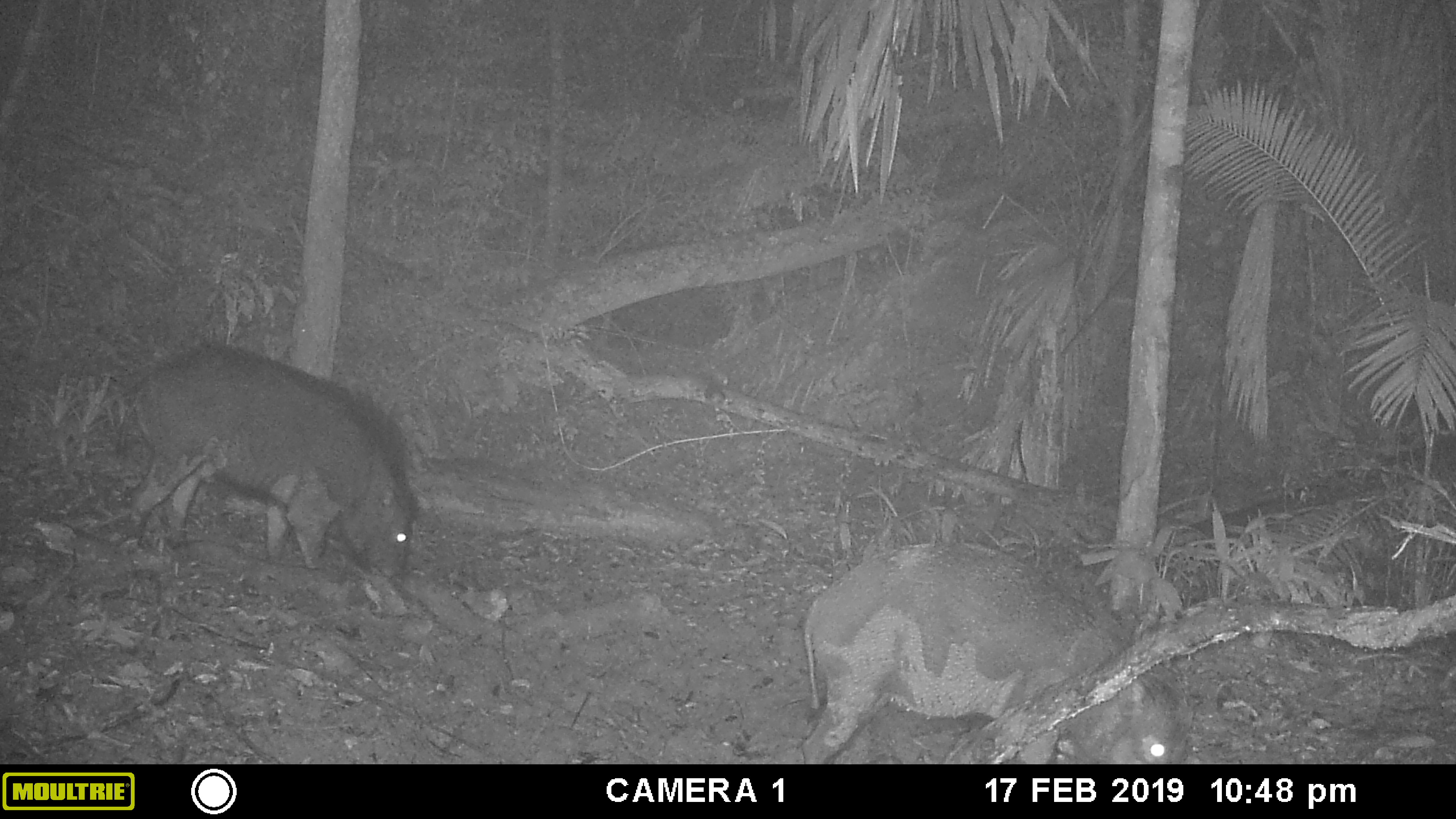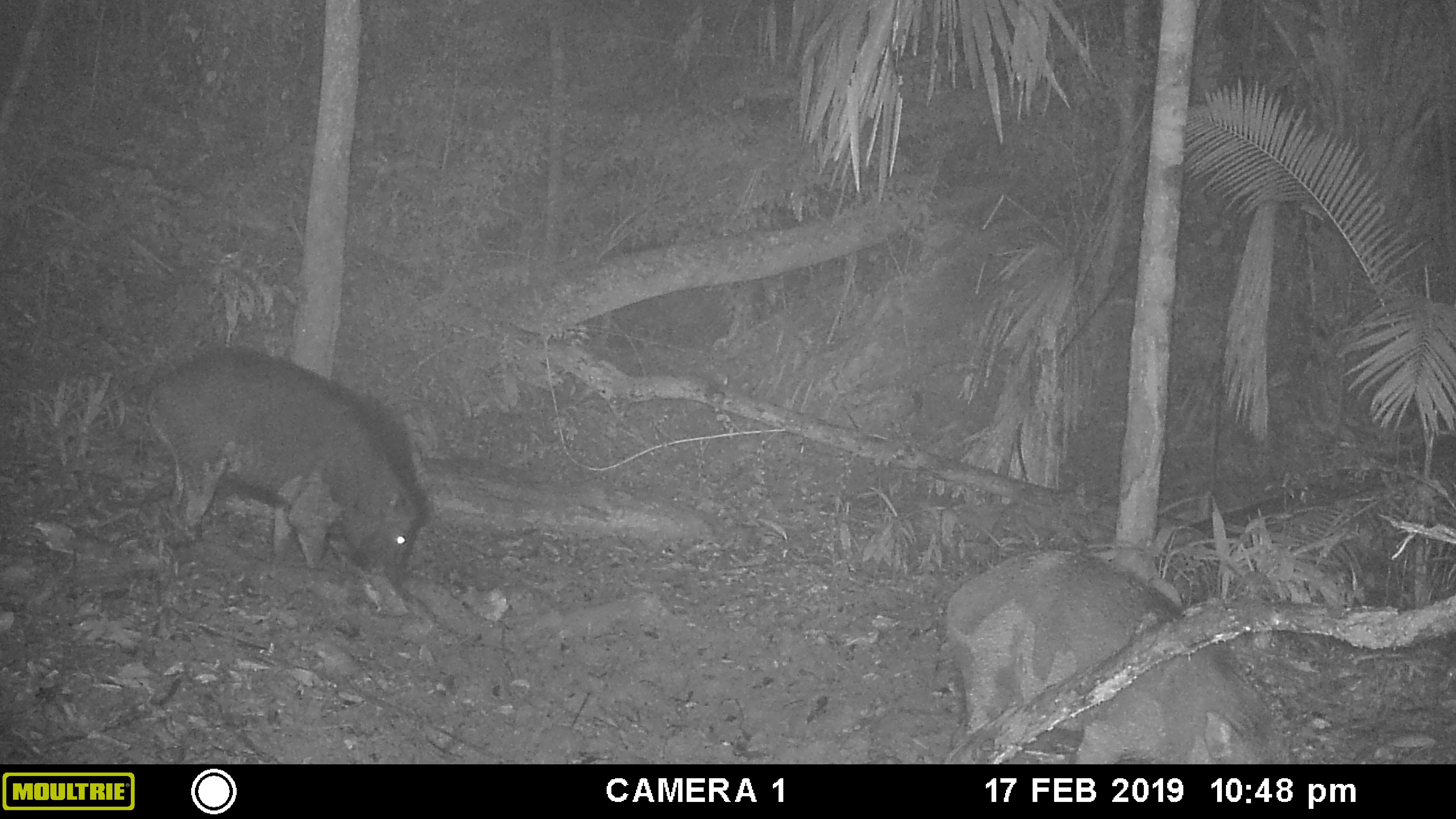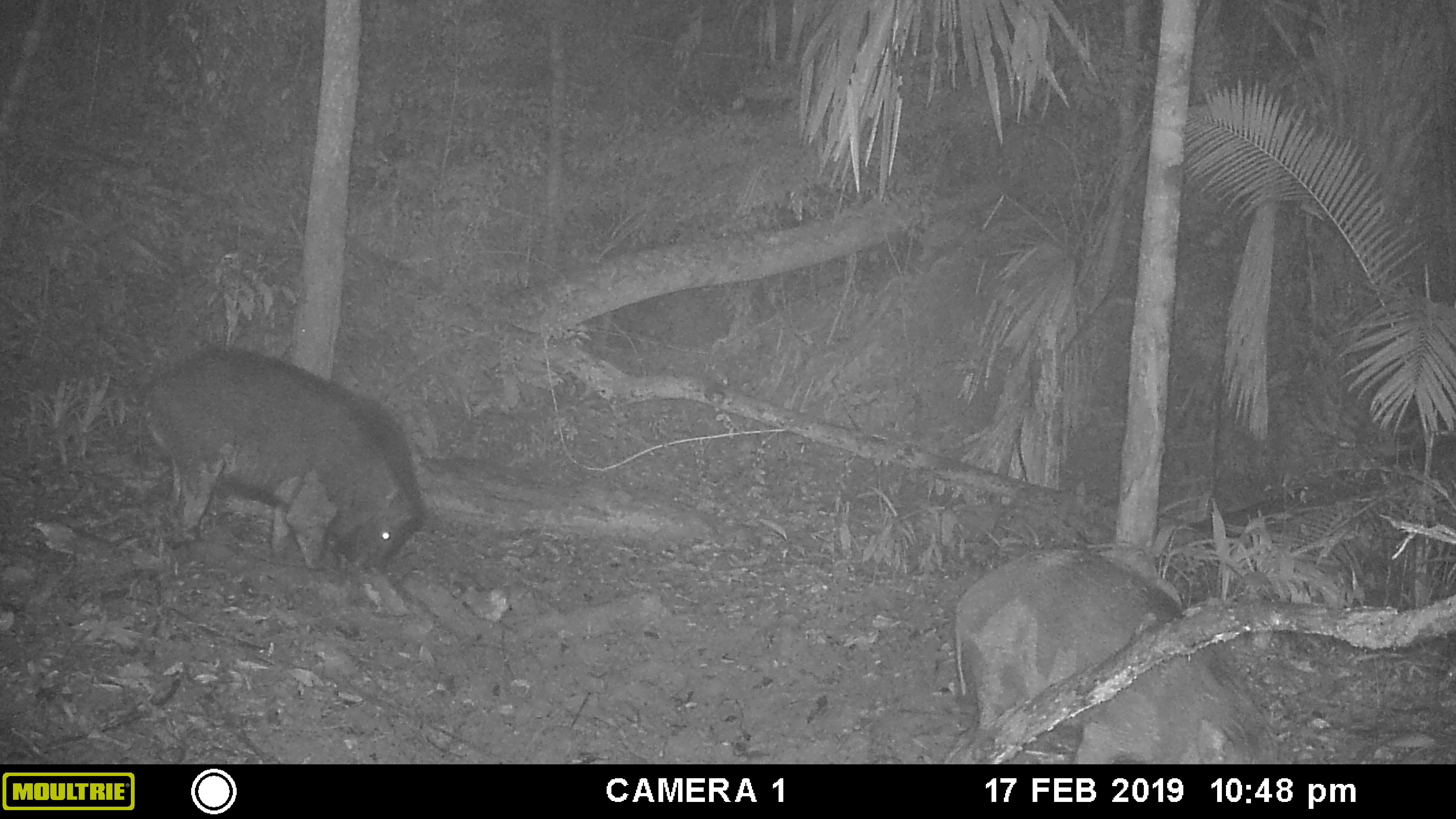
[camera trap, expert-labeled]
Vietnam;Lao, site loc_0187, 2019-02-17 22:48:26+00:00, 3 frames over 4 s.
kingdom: Animalia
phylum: Chordata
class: Mammalia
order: Artiodactyla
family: Suidae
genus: Sus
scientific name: Sus scrofa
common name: eurasian wild pig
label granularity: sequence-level